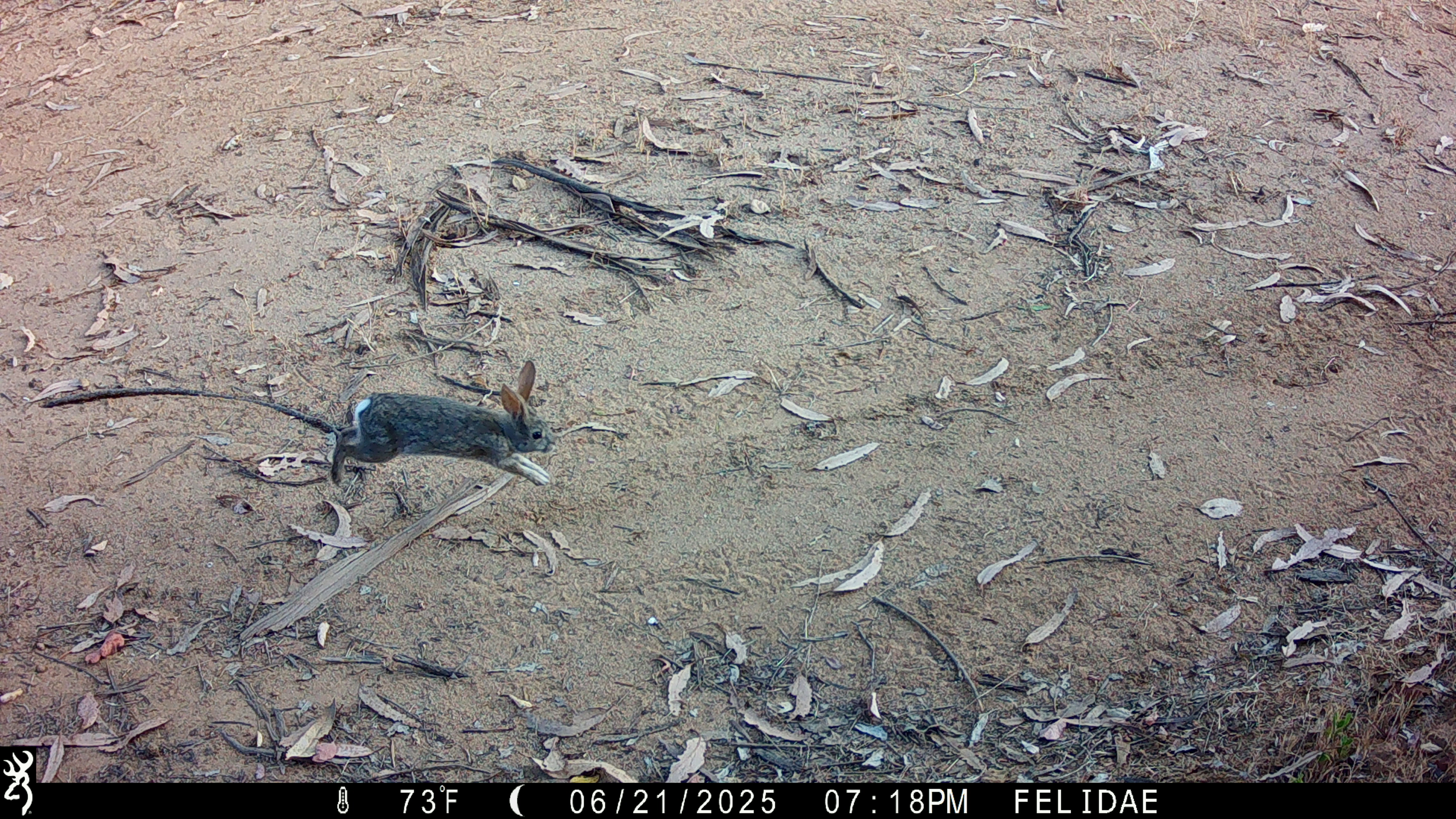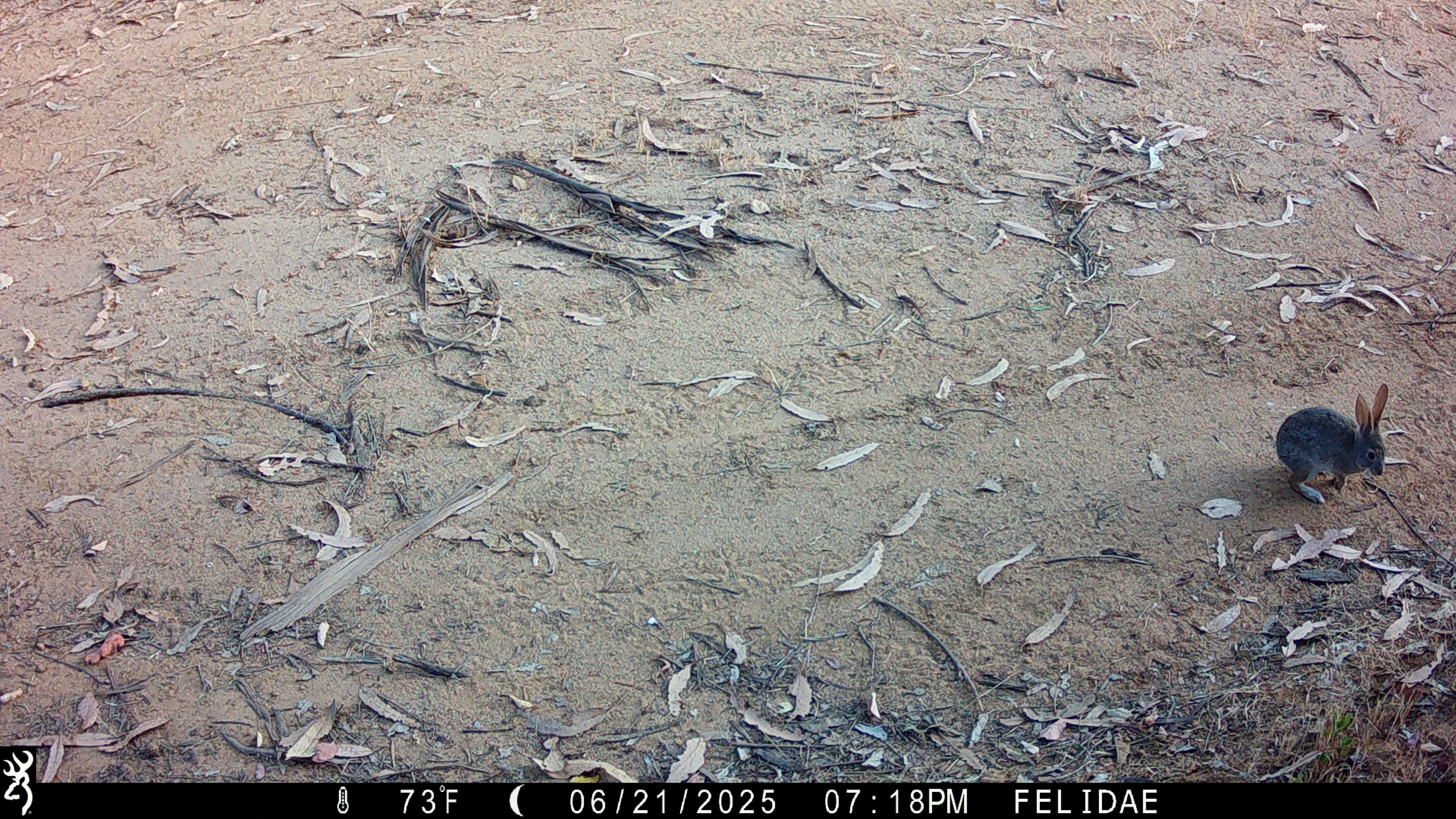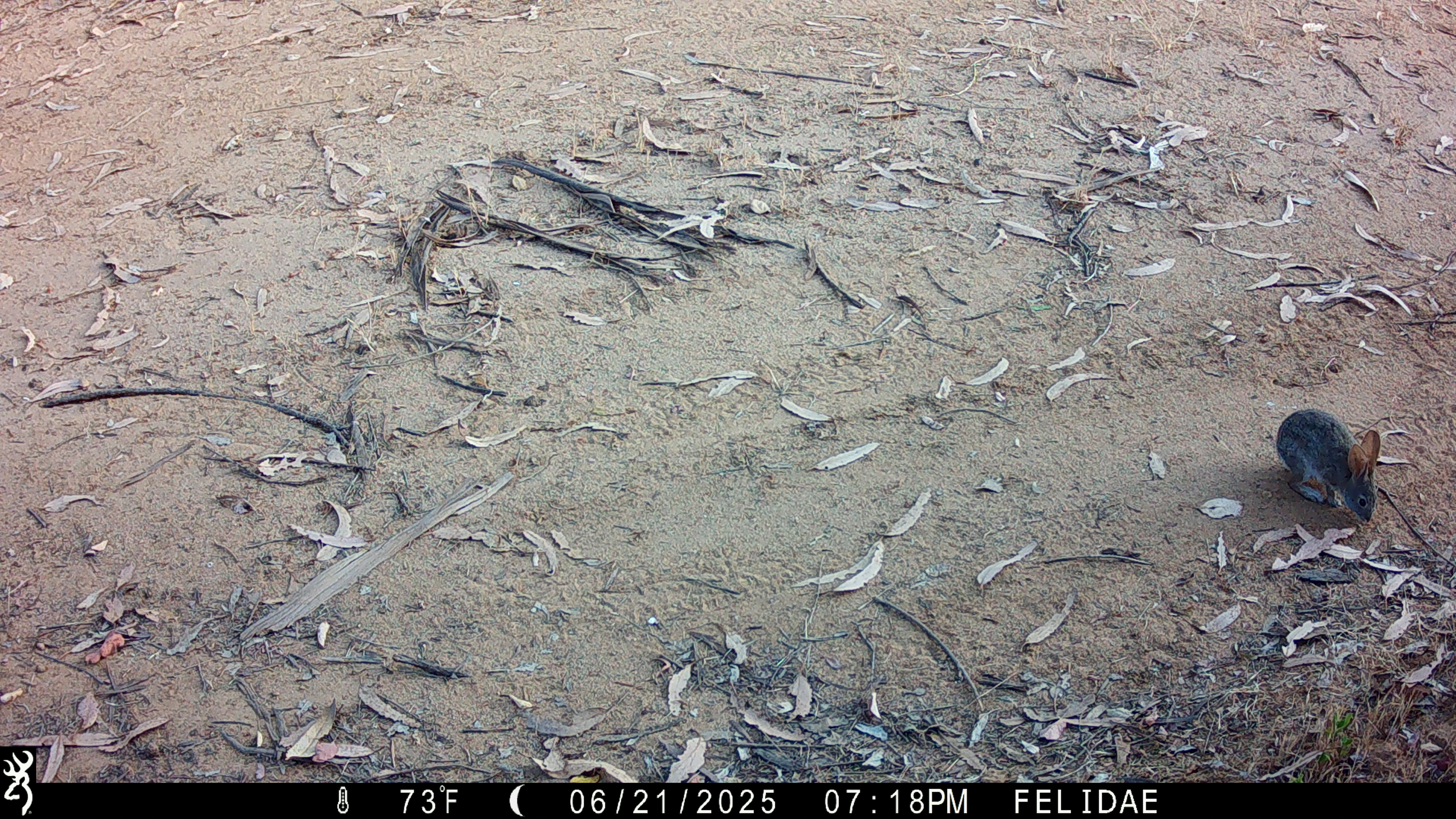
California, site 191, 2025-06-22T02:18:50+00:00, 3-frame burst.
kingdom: Animalia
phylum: Chordata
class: Mammalia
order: Lagomorpha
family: Leporidae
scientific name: Leporidae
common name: rabbit